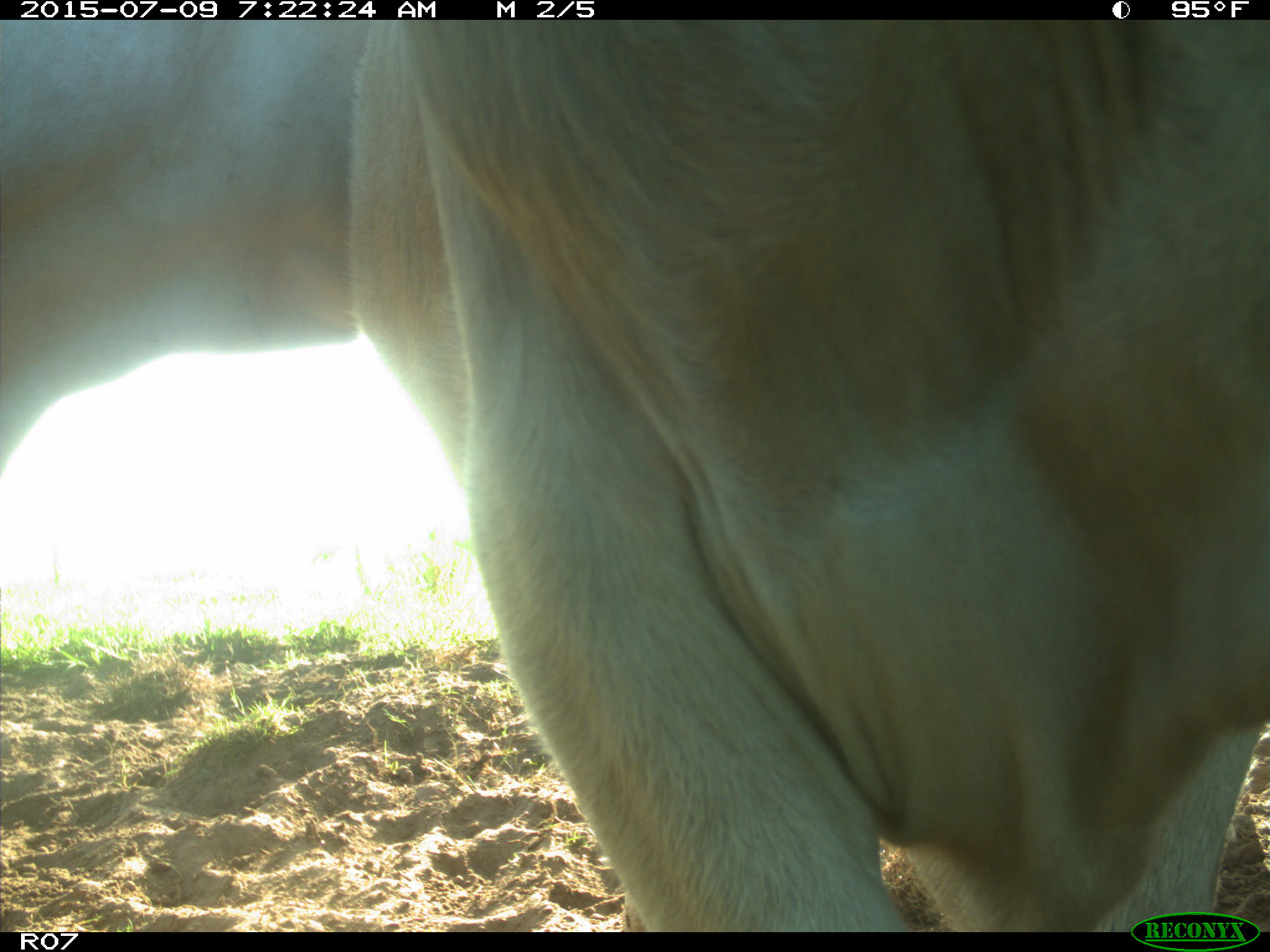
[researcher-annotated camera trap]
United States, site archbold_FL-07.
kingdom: Animalia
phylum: Chordata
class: Mammalia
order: Artiodactyla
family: Bovidae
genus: Bos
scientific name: Bos taurus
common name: domestic cow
Bos taurus (domestic cow).